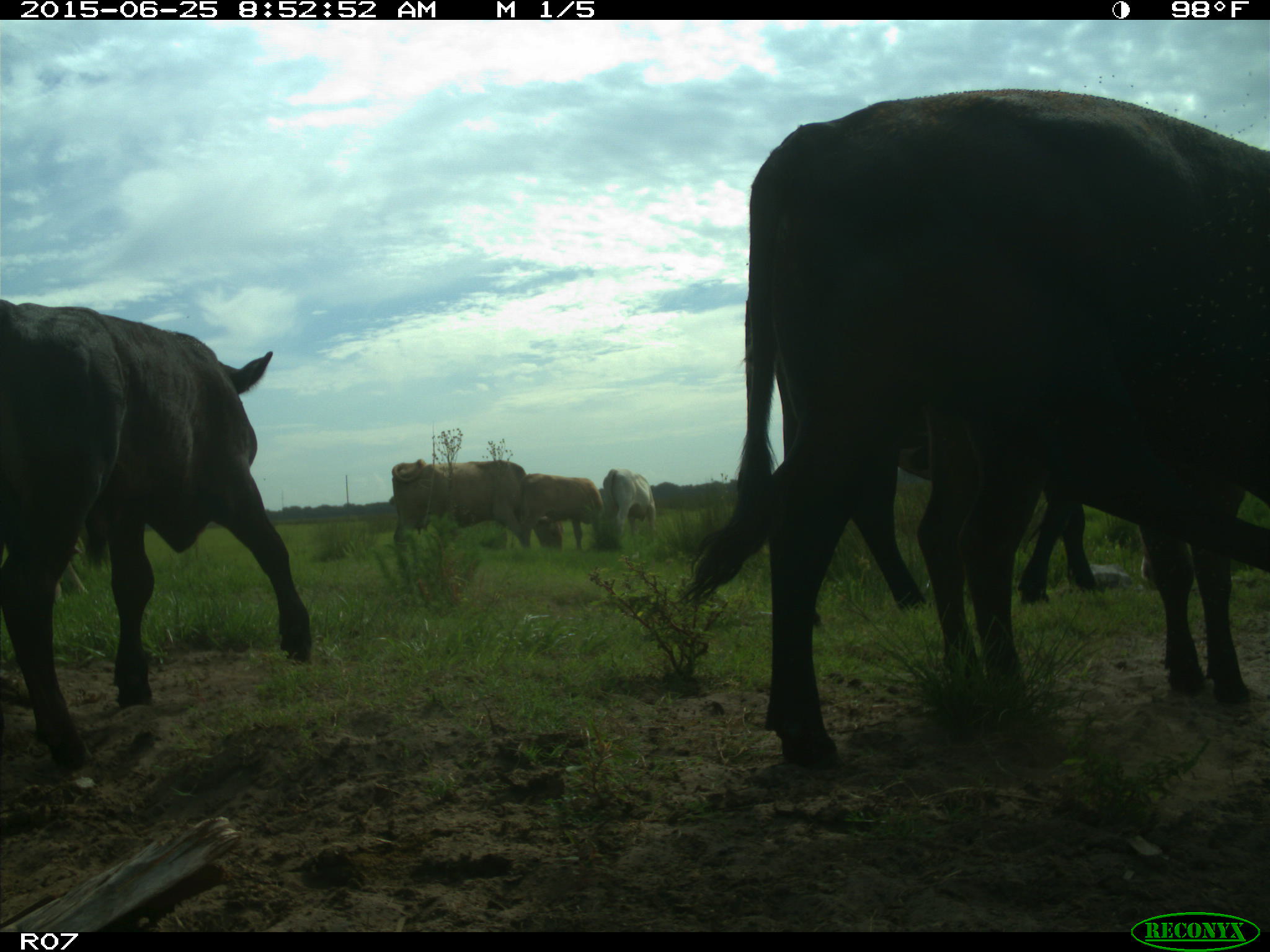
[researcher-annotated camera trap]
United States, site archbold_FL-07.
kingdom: Animalia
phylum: Chordata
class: Mammalia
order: Artiodactyla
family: Bovidae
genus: Bos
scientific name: Bos taurus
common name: domestic cow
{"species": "Bos taurus (domestic cow)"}